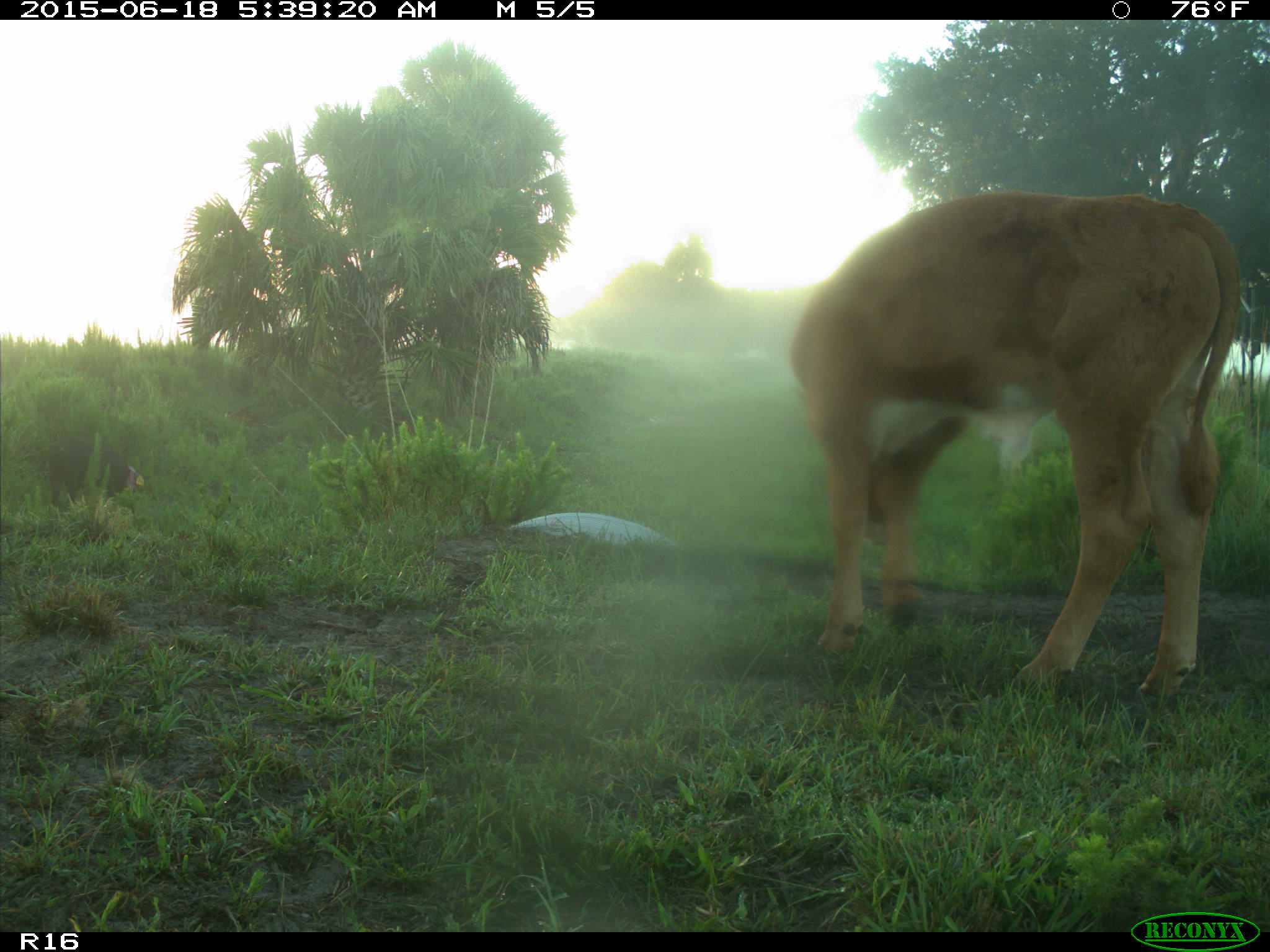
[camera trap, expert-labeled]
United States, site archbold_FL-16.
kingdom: Animalia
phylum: Chordata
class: Mammalia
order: Artiodactyla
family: Suidae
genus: Sus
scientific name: Sus scrofa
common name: wild boar